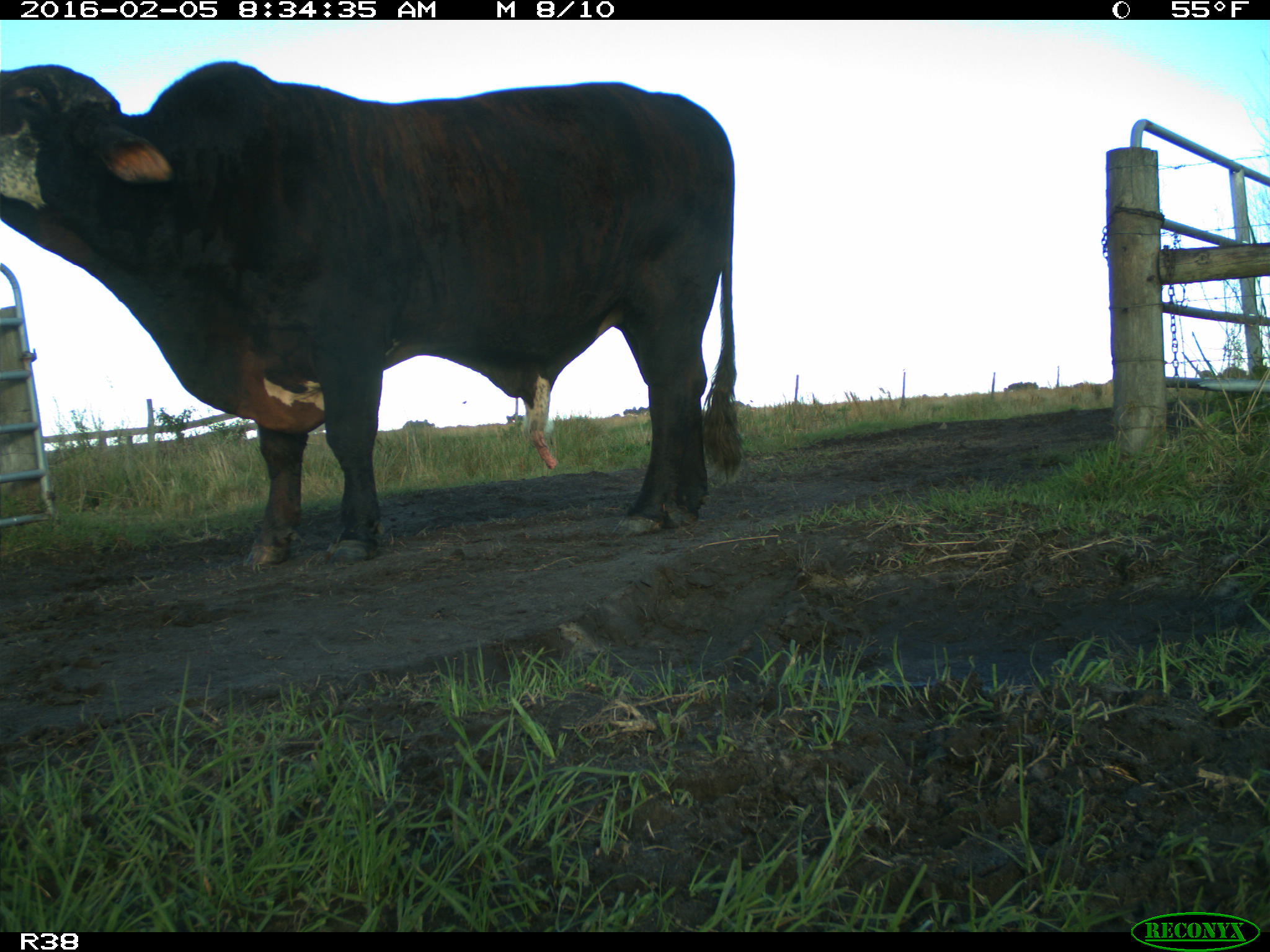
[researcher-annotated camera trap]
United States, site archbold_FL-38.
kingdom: Animalia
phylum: Chordata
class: Mammalia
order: Artiodactyla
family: Bovidae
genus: Bos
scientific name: Bos taurus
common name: domestic cow